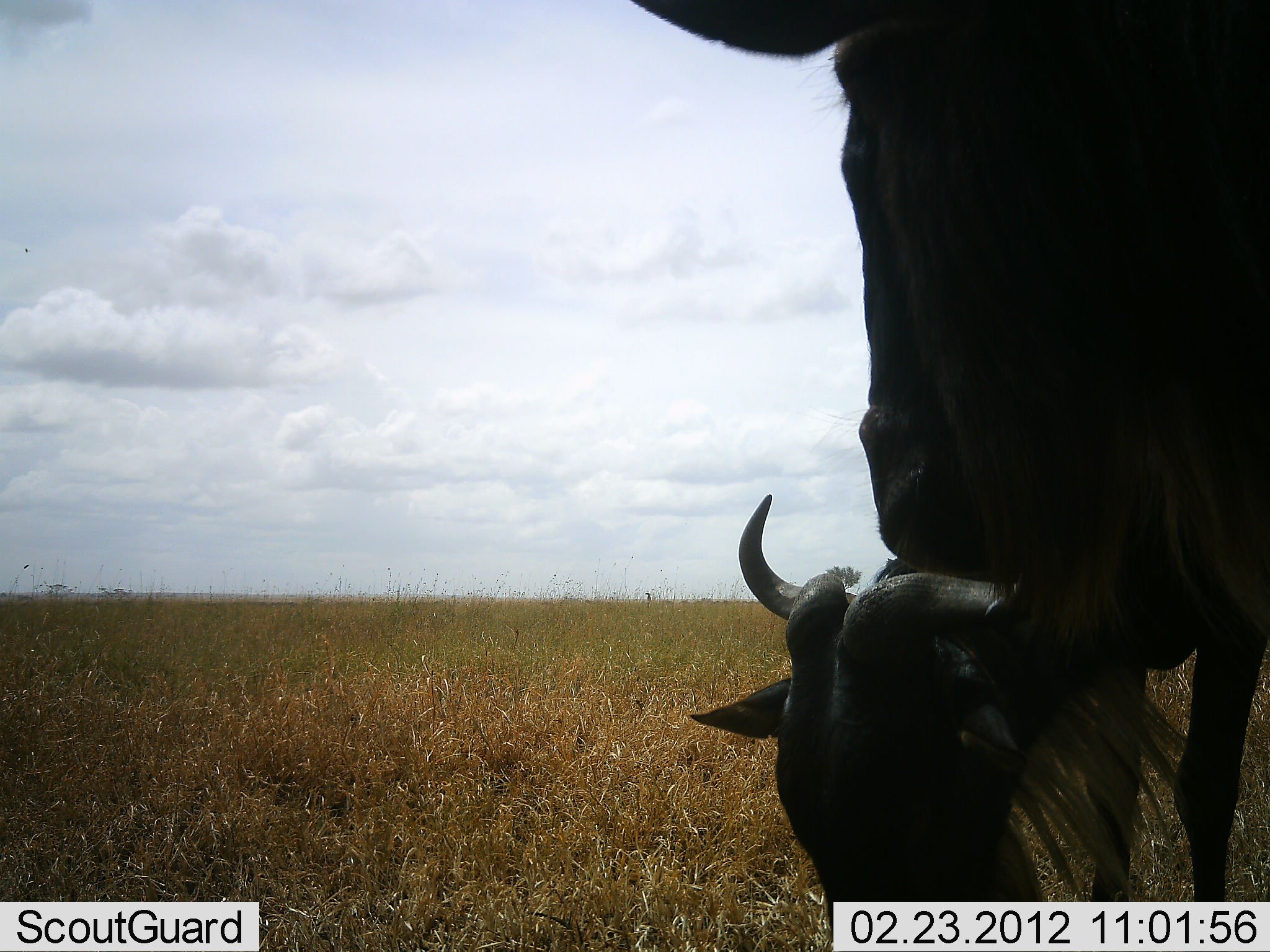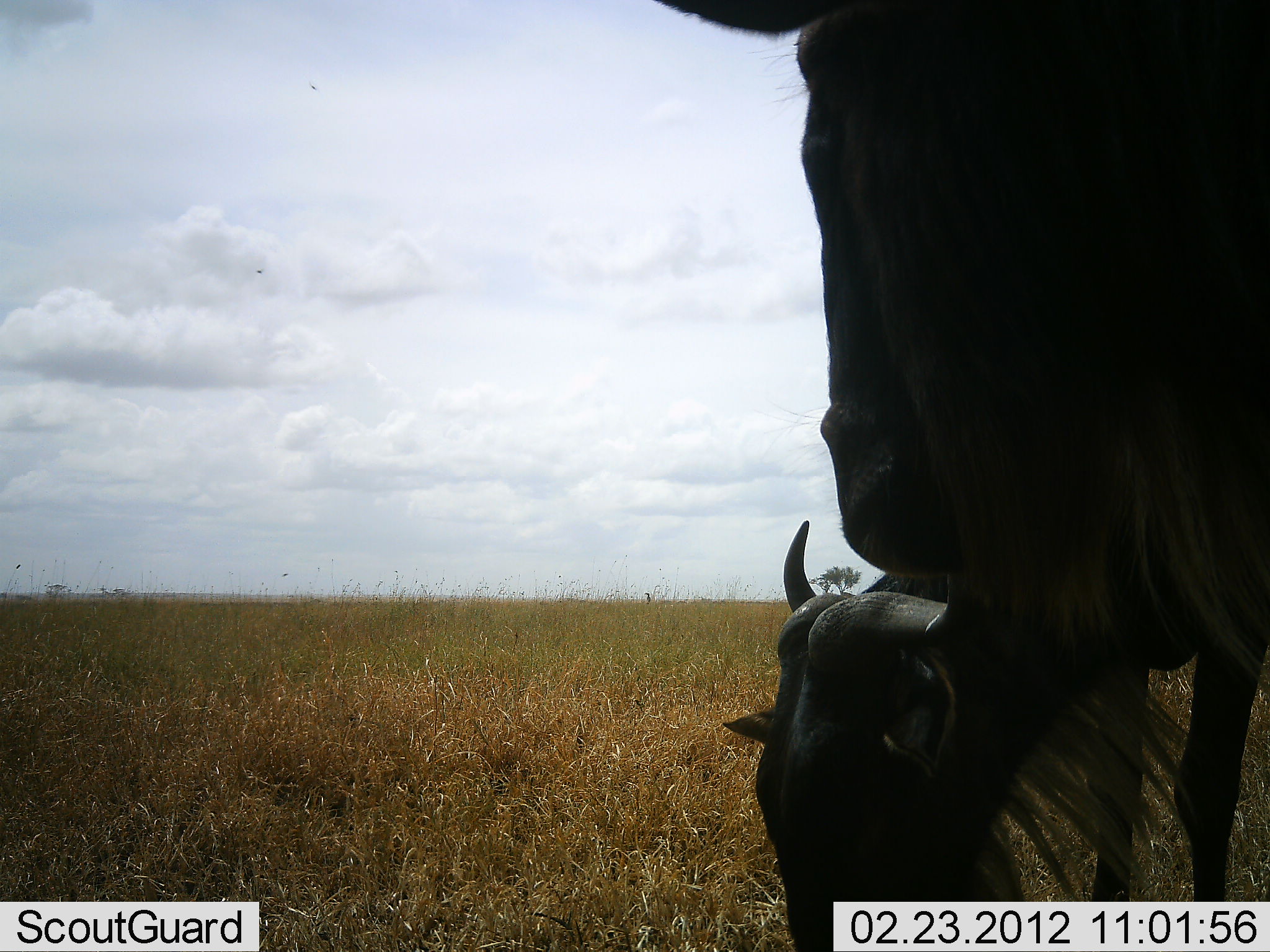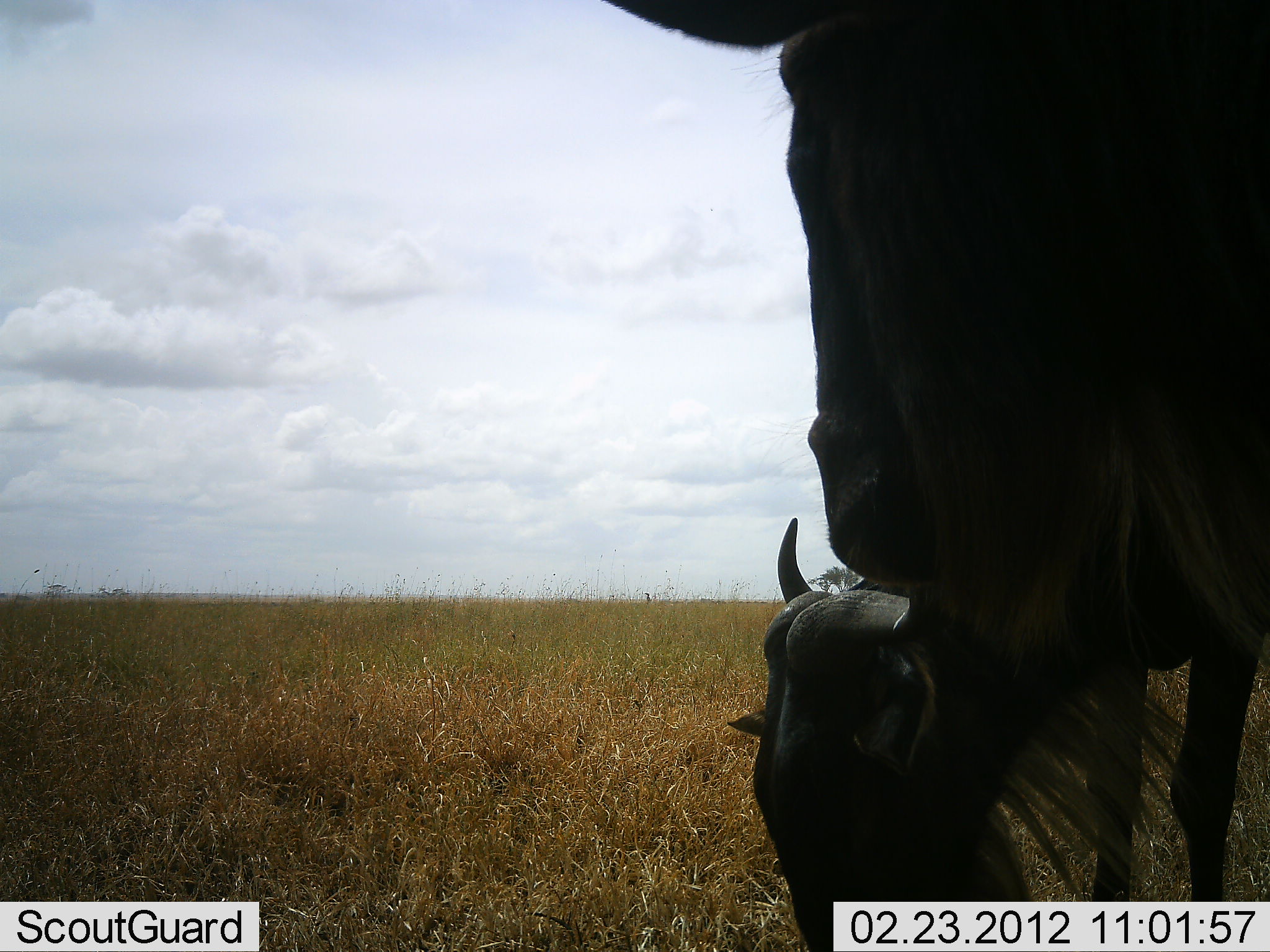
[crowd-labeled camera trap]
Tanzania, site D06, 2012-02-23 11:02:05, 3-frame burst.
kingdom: Animalia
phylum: Chordata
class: Mammalia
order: Artiodactyla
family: Bovidae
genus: Connochaetes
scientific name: Connochaetes taurinus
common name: blue wildebeest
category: wildebeest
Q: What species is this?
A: Wildebeest (blue wildebeest) (Connochaetes taurinus).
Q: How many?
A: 2.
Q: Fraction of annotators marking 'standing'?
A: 79%.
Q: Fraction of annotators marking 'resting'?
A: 14%.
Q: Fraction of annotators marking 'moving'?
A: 0%.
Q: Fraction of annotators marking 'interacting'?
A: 0%.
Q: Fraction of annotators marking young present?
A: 0%.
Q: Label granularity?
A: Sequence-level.